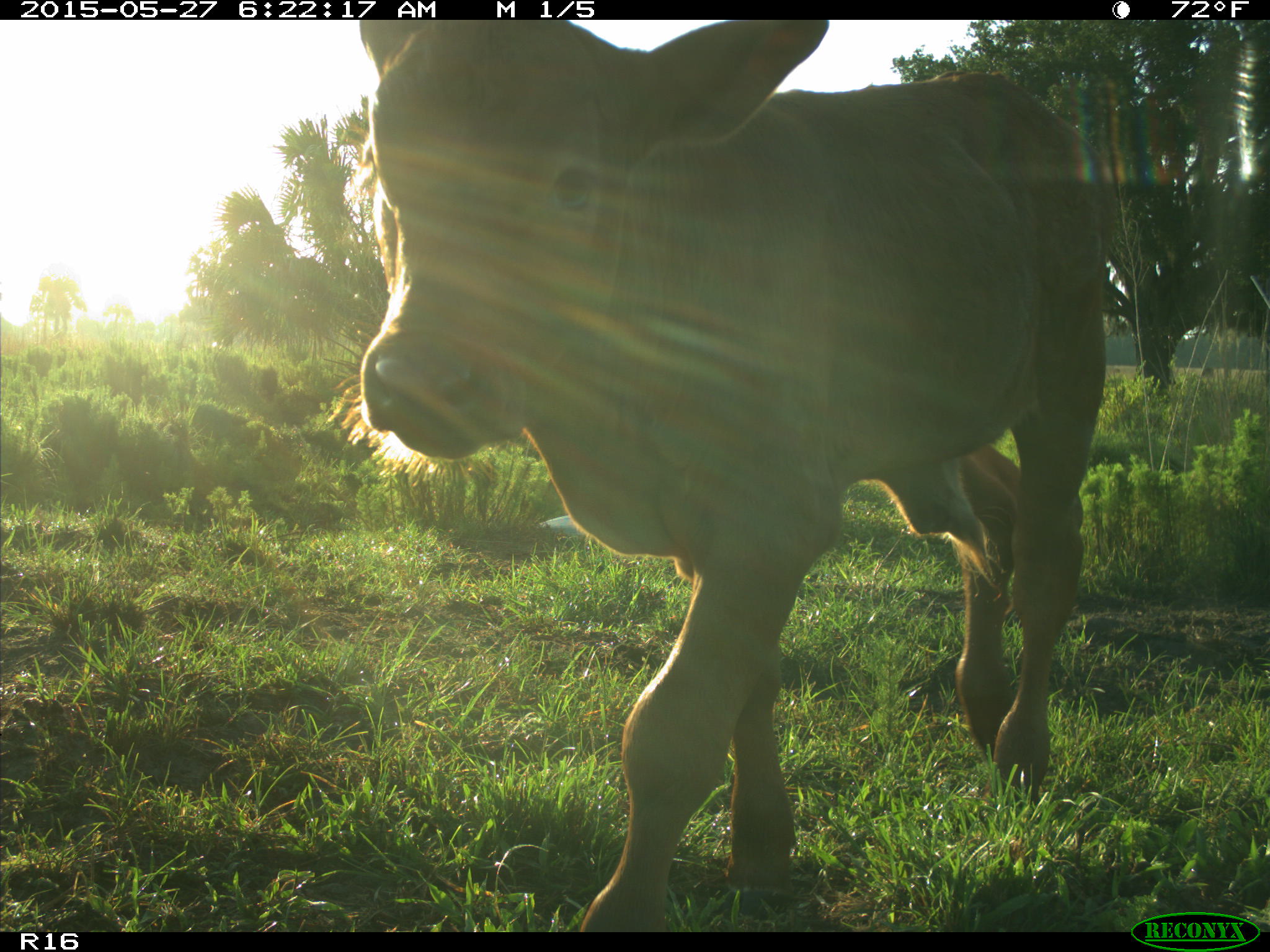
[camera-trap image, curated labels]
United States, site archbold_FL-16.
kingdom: Animalia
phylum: Chordata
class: Mammalia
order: Artiodactyla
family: Bovidae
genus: Bos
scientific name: Bos taurus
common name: domestic cow